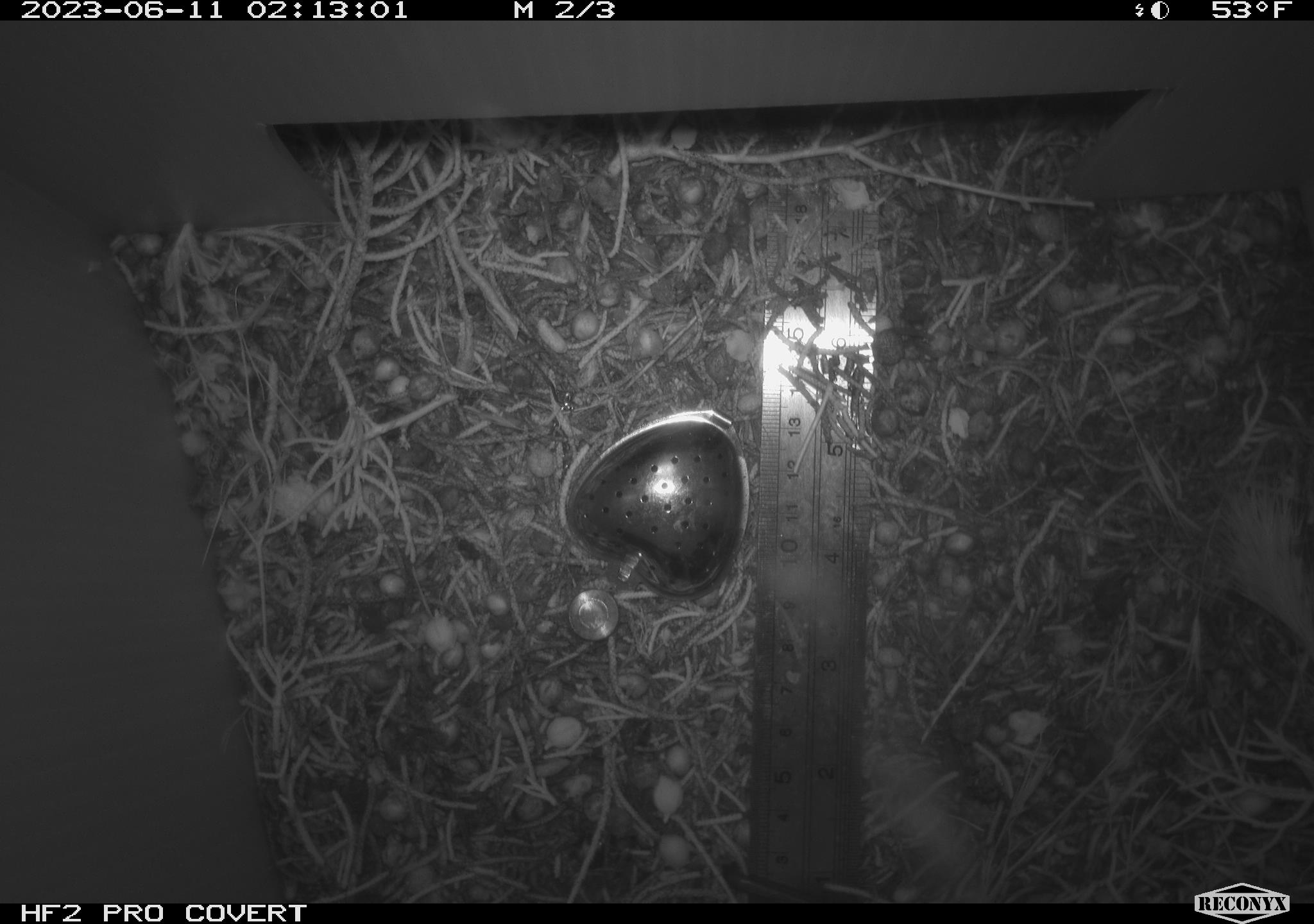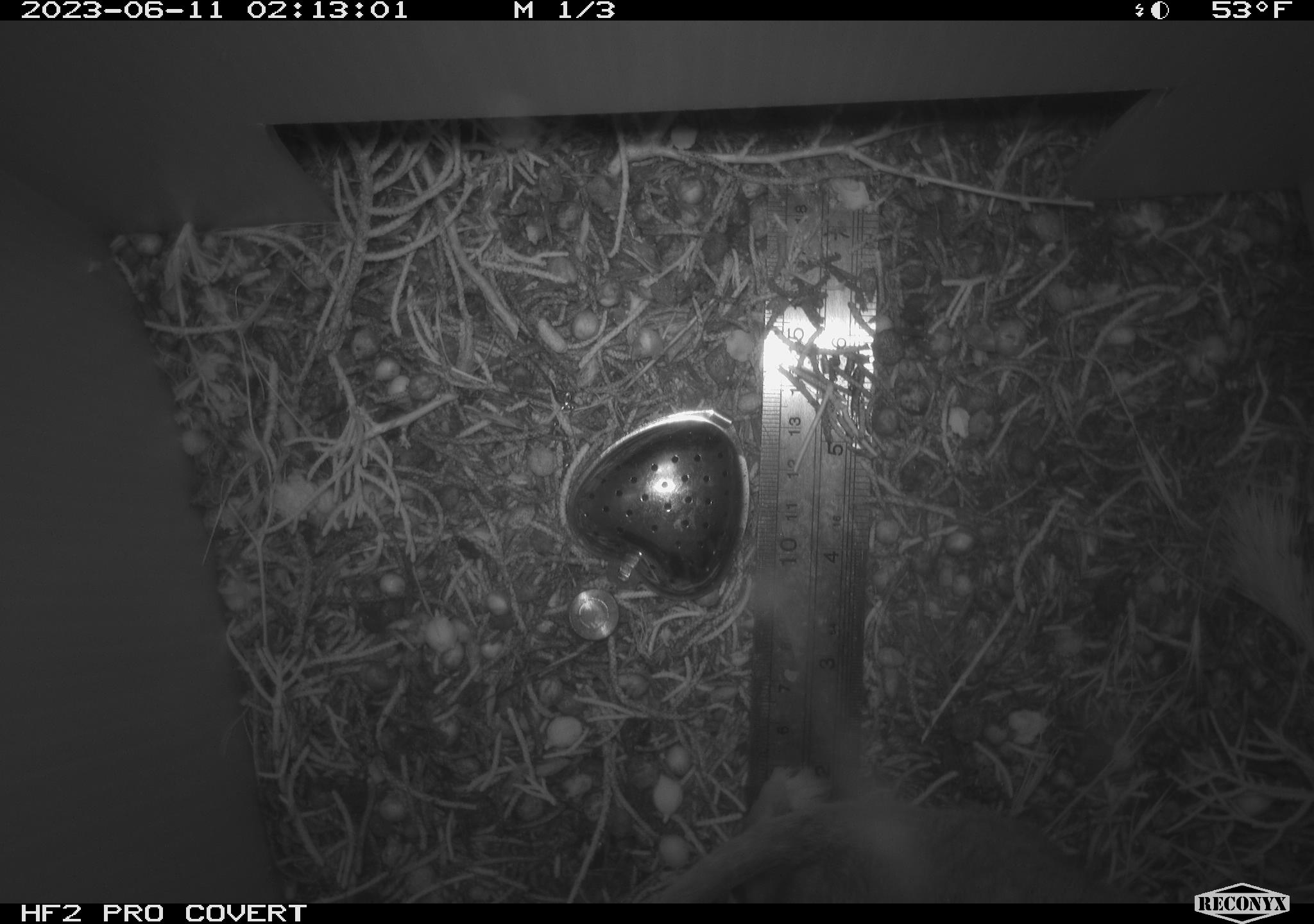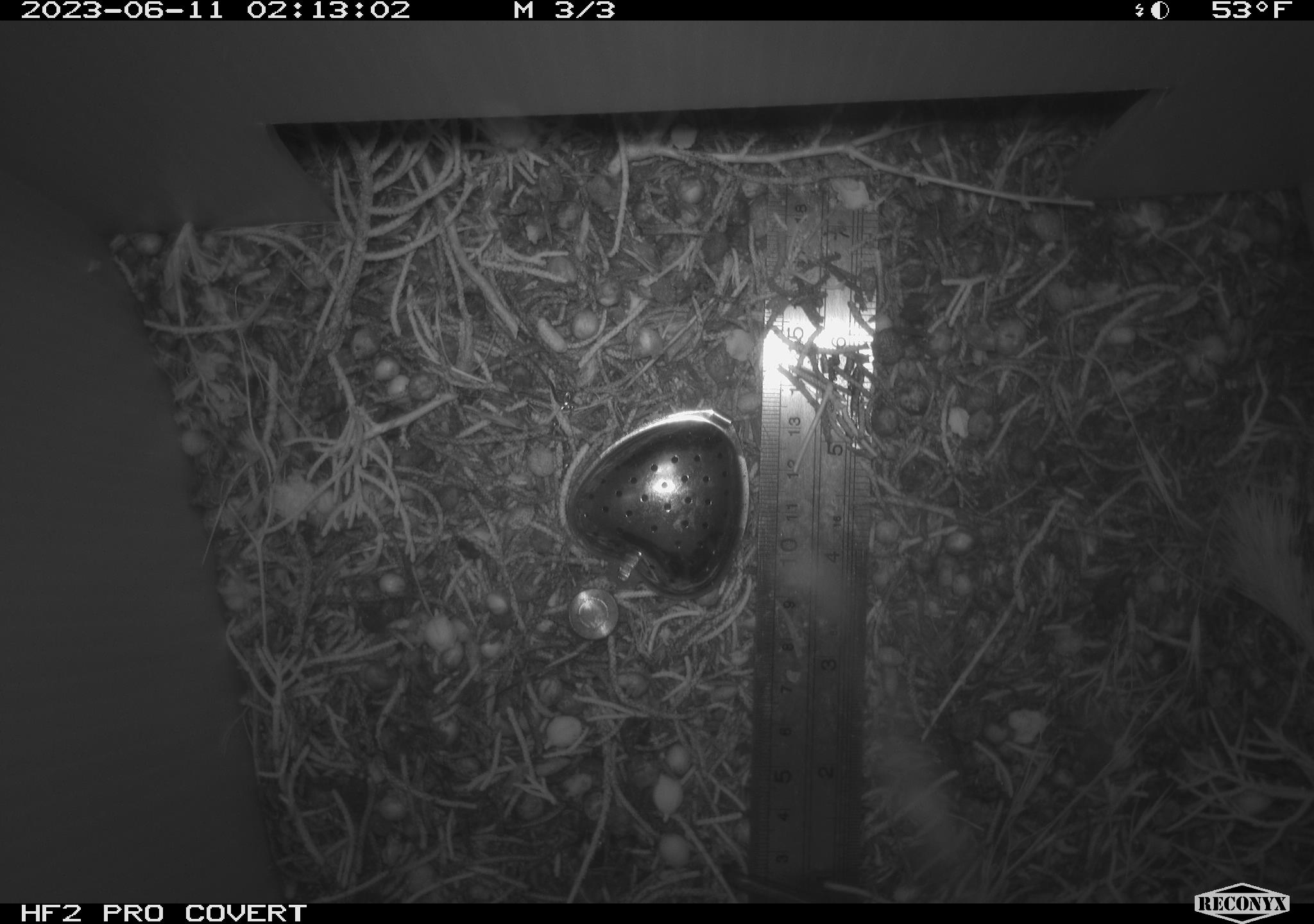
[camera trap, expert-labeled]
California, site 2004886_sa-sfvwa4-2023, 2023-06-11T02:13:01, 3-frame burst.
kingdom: Animalia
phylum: Chordata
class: Mammalia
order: Rodentia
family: Cricetidae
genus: Neotoma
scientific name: Neotoma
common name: pack rat or woodrat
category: neotoma species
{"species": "neotoma species (pack rat or woodrat) (Neotoma)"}